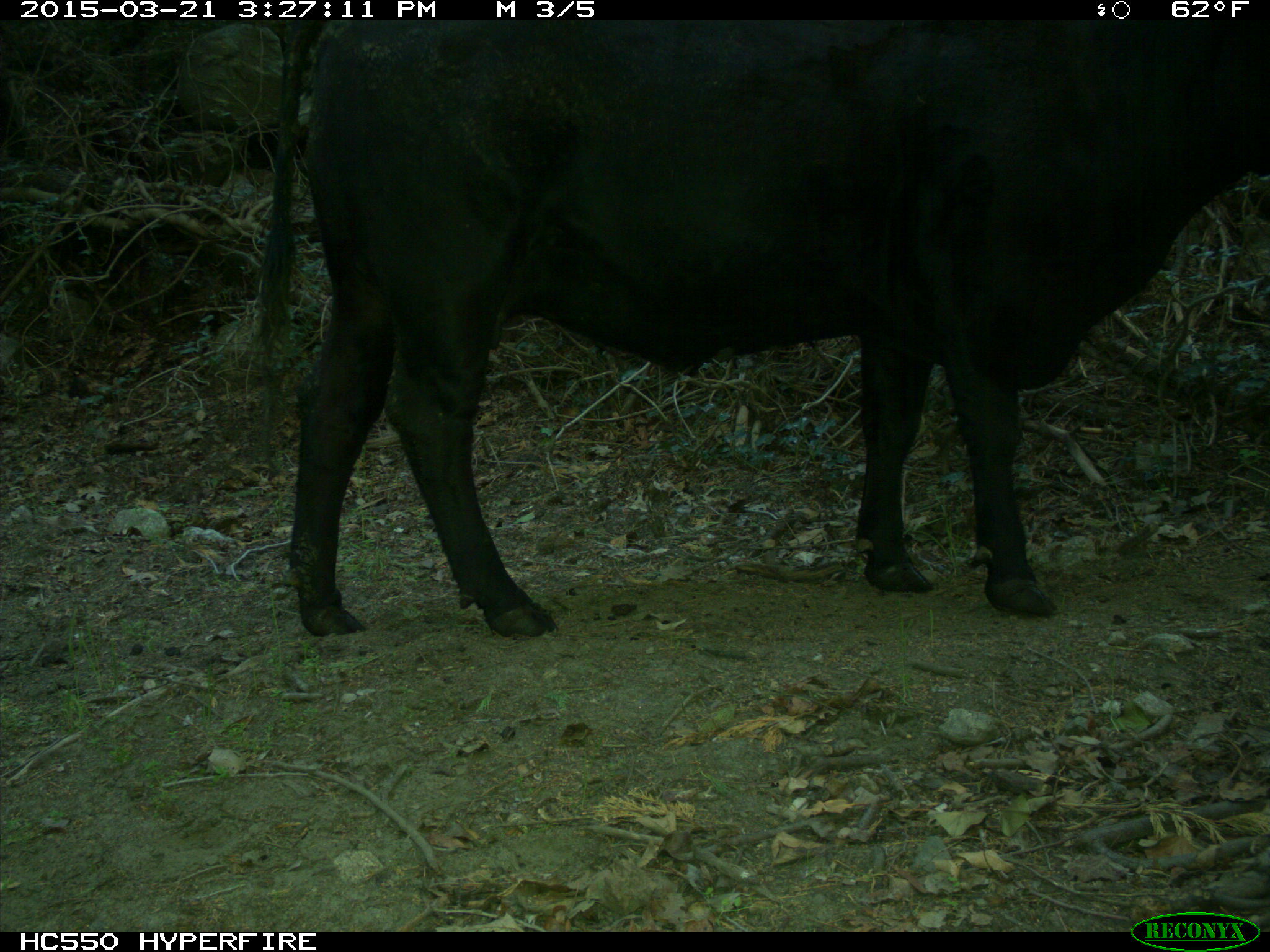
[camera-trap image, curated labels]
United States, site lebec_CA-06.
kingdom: Animalia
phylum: Chordata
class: Mammalia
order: Artiodactyla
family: Bovidae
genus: Bos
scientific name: Bos taurus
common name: domestic cow